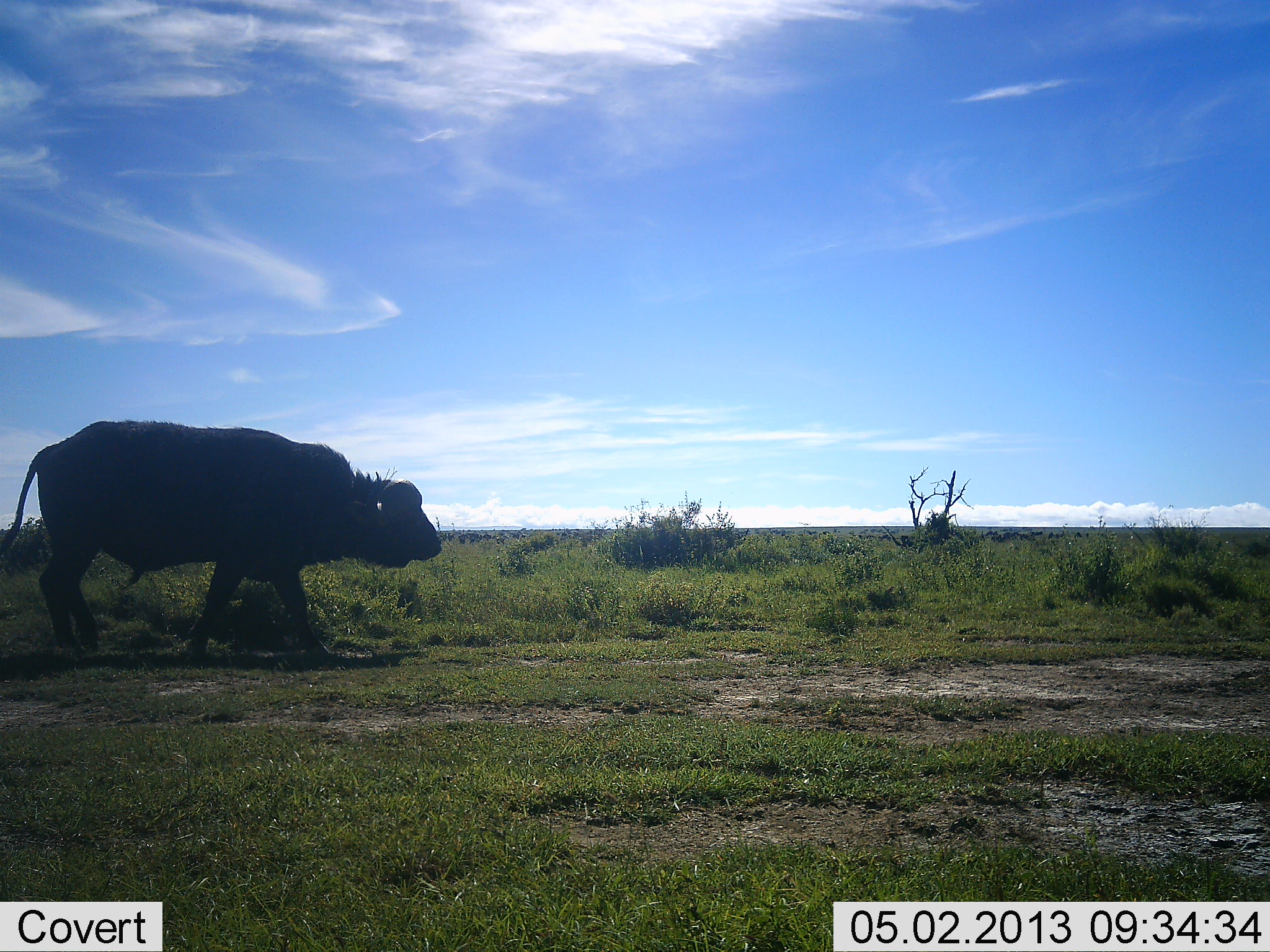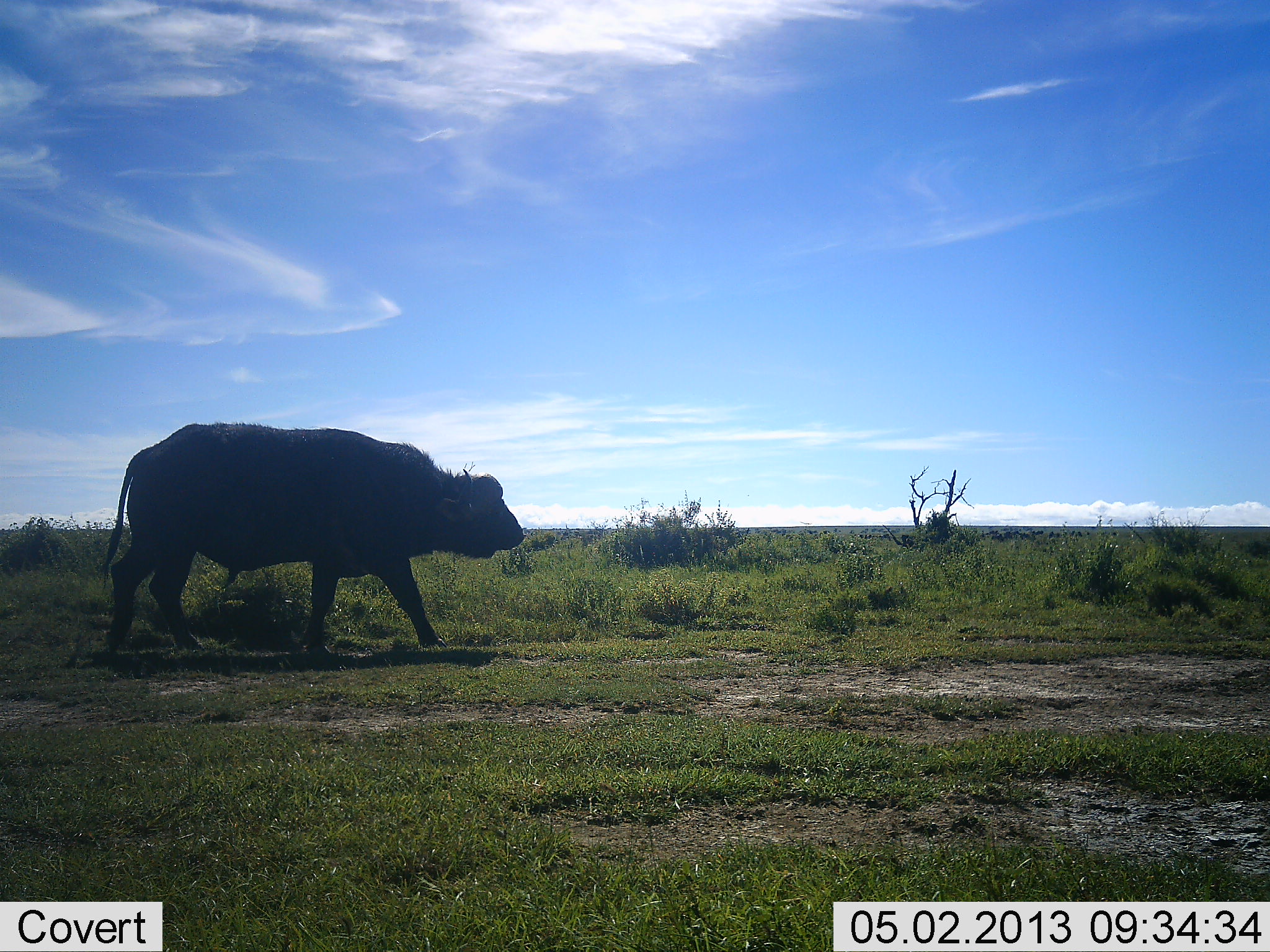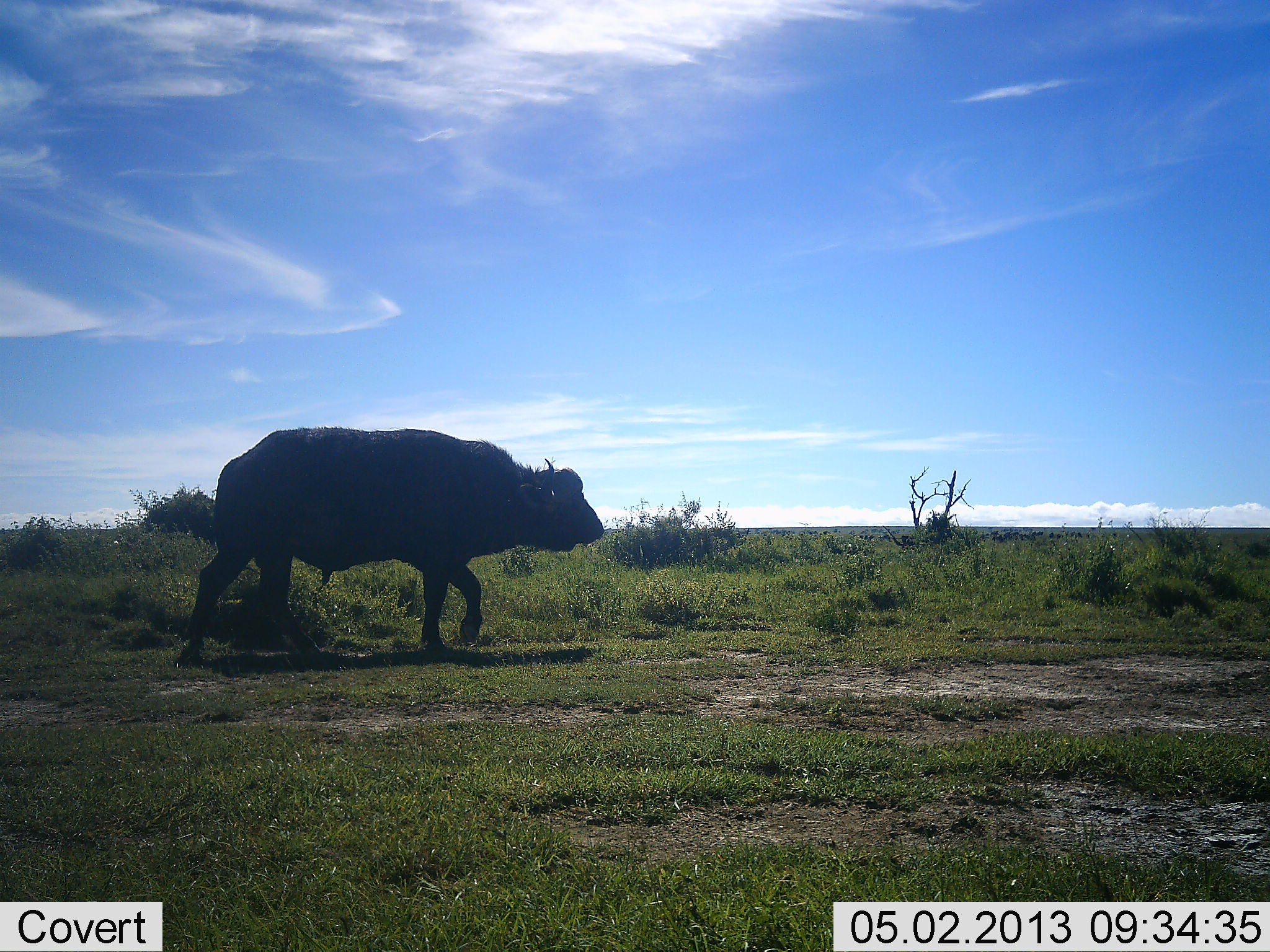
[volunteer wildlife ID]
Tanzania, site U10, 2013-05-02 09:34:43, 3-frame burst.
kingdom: Animalia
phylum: Chordata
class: Mammalia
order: Artiodactyla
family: Bovidae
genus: Syncerus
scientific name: Syncerus caffer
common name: cape buffalo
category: buffalo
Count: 1.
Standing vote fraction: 10%.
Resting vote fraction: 0%.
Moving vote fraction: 90%.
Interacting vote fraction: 0%.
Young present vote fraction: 0%.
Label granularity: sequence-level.